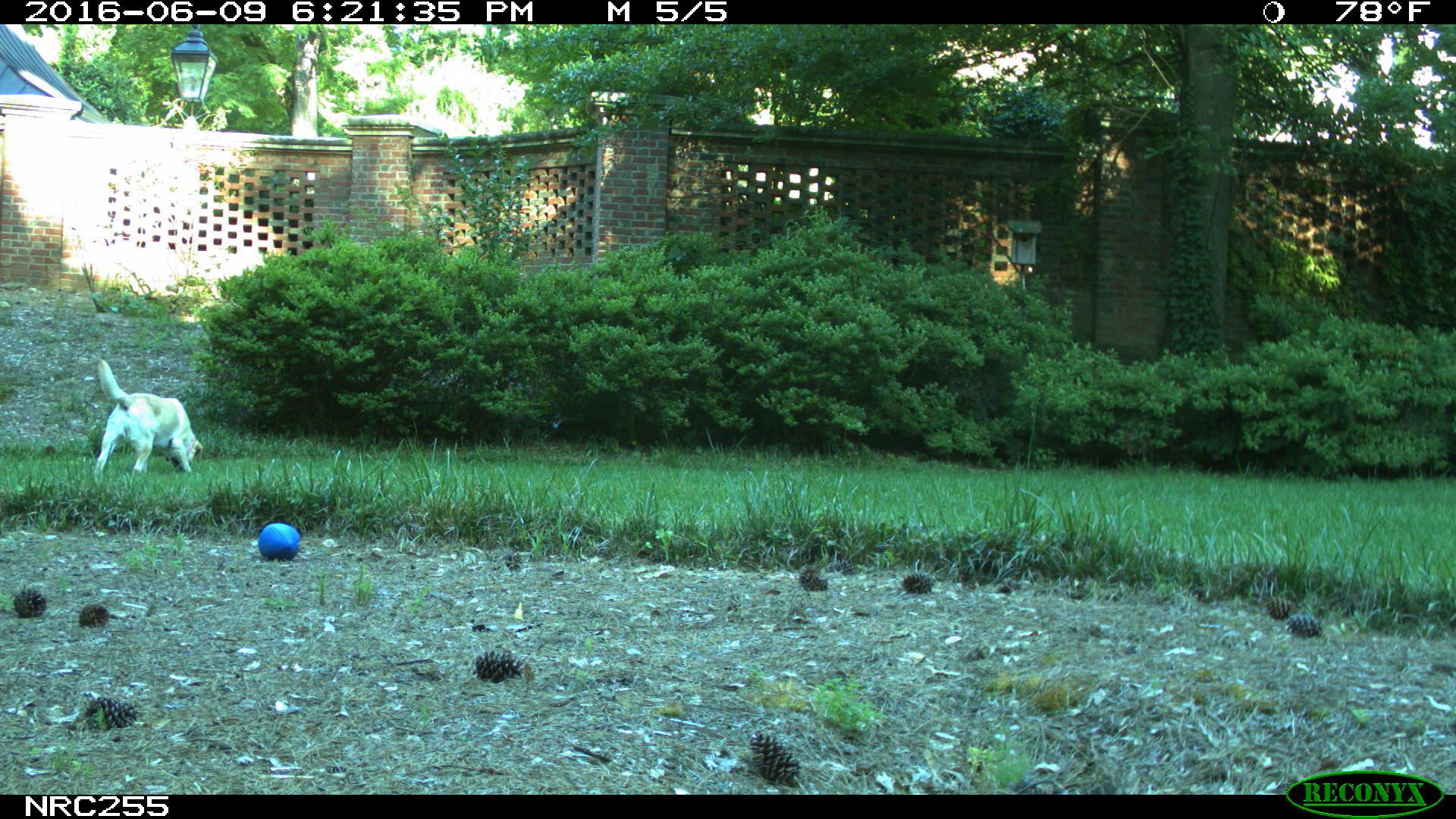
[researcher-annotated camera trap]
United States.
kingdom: Animalia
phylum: Chordata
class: Mammalia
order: Carnivora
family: Canidae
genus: Canis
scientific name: Canis familiaris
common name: domestic dog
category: Dog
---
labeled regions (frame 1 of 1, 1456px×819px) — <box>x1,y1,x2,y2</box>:
Dog: <box>87,352,205,482</box>